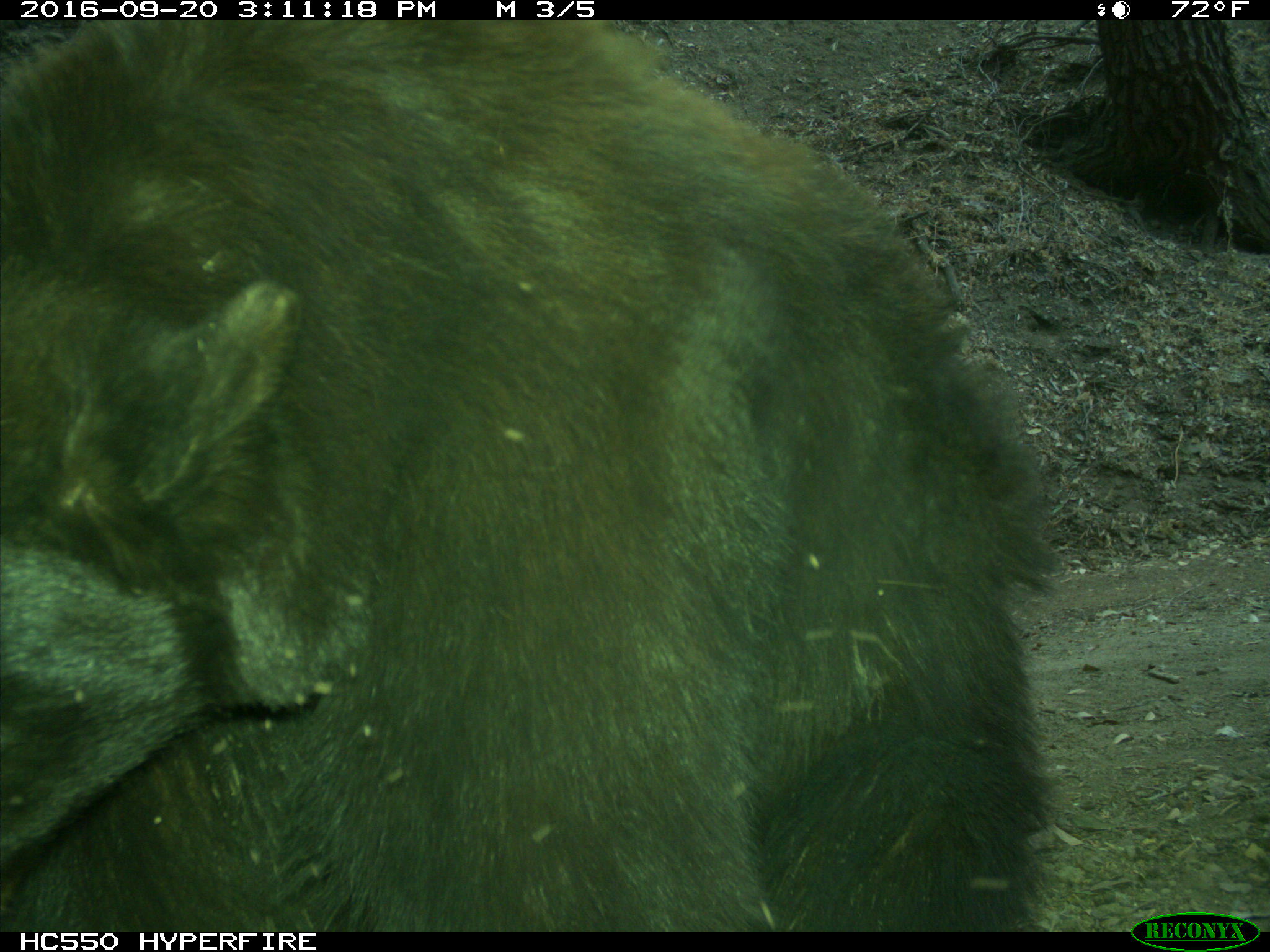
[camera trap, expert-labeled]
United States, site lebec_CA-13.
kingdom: Animalia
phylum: Chordata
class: Mammalia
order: Carnivora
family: Ursidae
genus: Ursus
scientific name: Ursus americanus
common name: american black bear